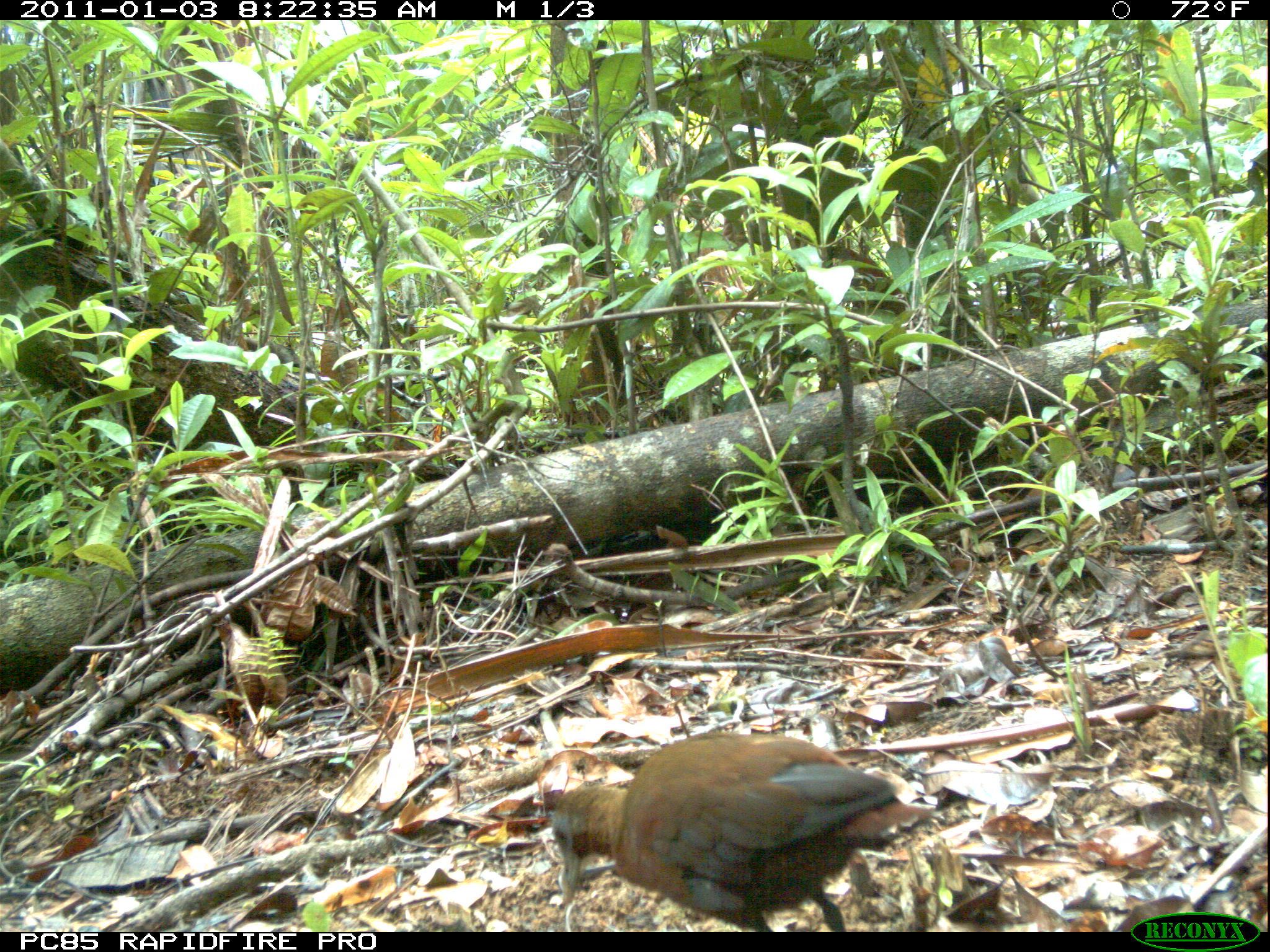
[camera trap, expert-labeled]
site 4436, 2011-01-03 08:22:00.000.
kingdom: Animalia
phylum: Chordata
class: Aves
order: Gruiformes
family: Sarothruridae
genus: Mentocrex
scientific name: Mentocrex kioloides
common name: madagascar wood rail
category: canirallus kioloides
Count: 1.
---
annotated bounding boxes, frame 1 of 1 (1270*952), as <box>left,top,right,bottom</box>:
canirallus kioloides: <box>548,727,930,931</box>